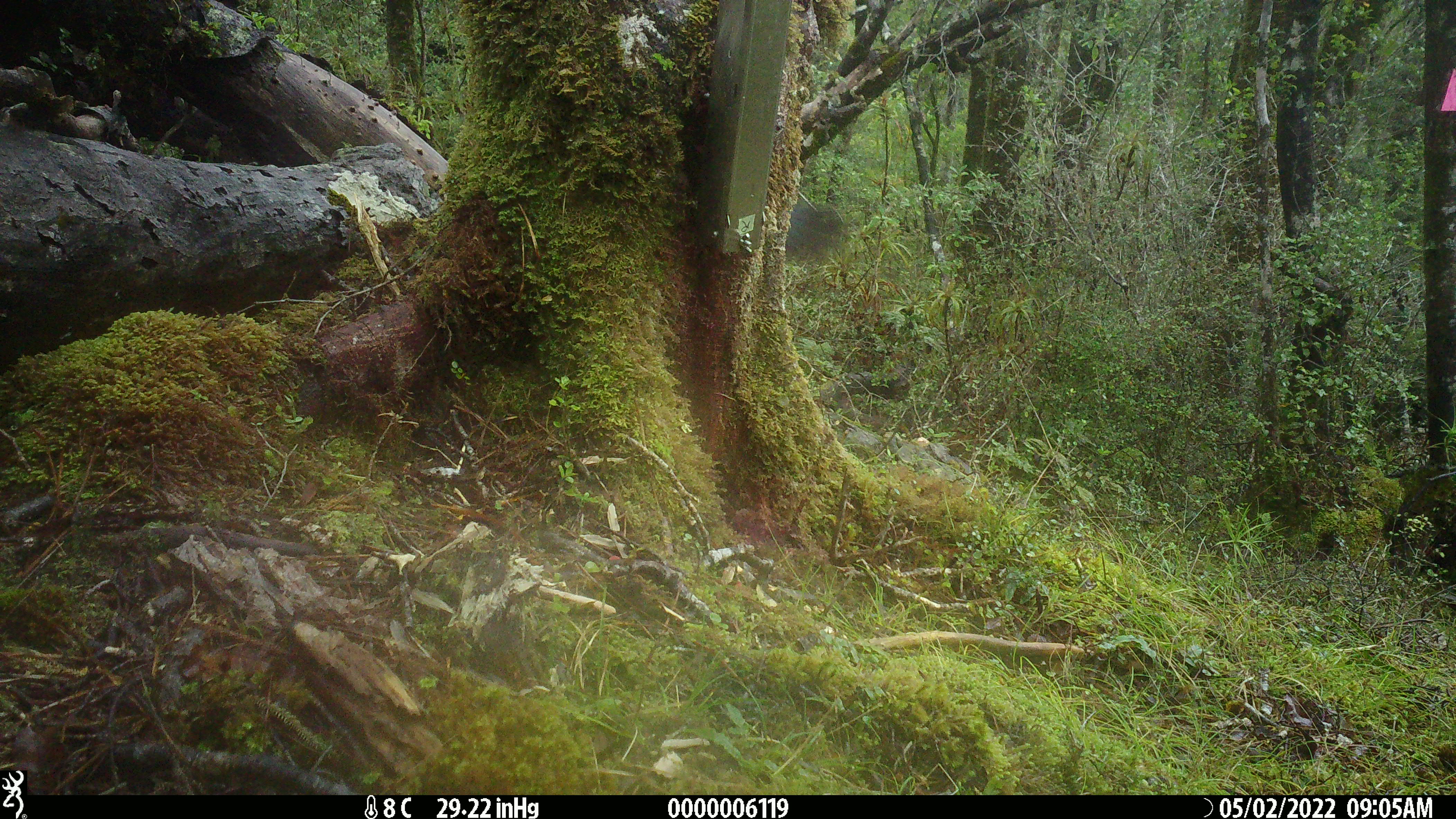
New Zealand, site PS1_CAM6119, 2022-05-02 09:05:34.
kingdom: Animalia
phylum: Chordata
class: Aves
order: Psittaciformes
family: Strigopidae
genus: Nestor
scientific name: Nestor notabilis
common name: kea